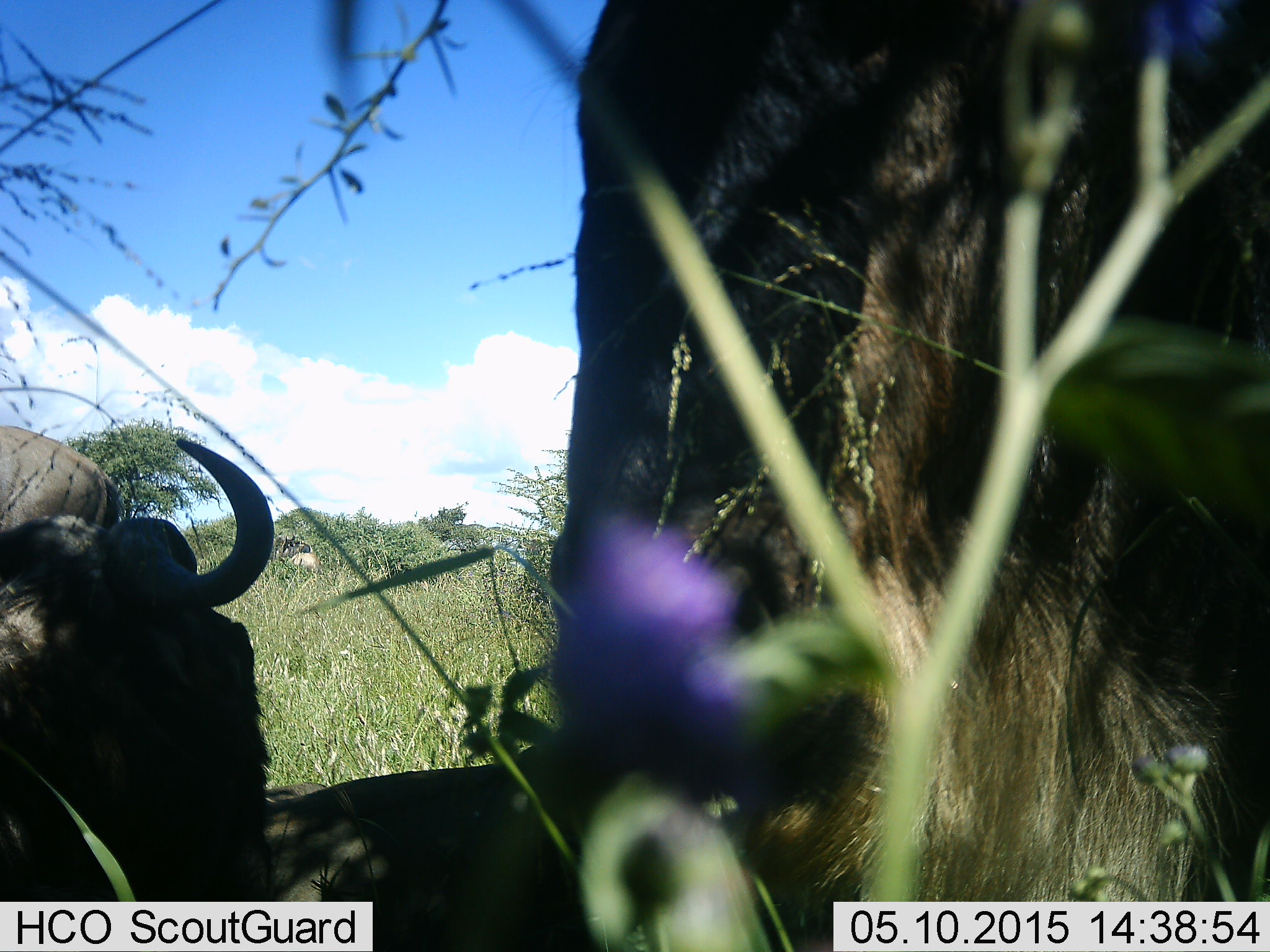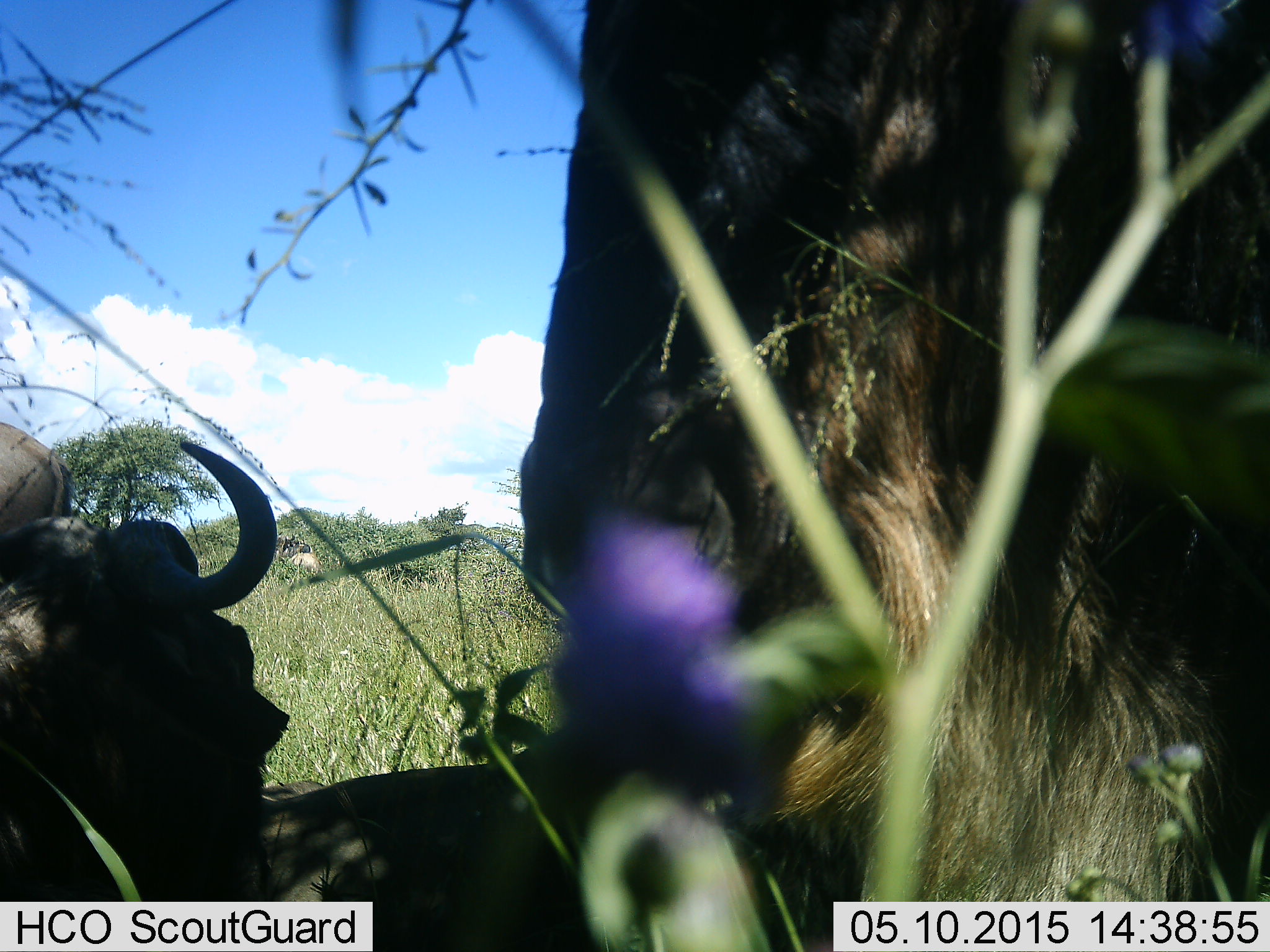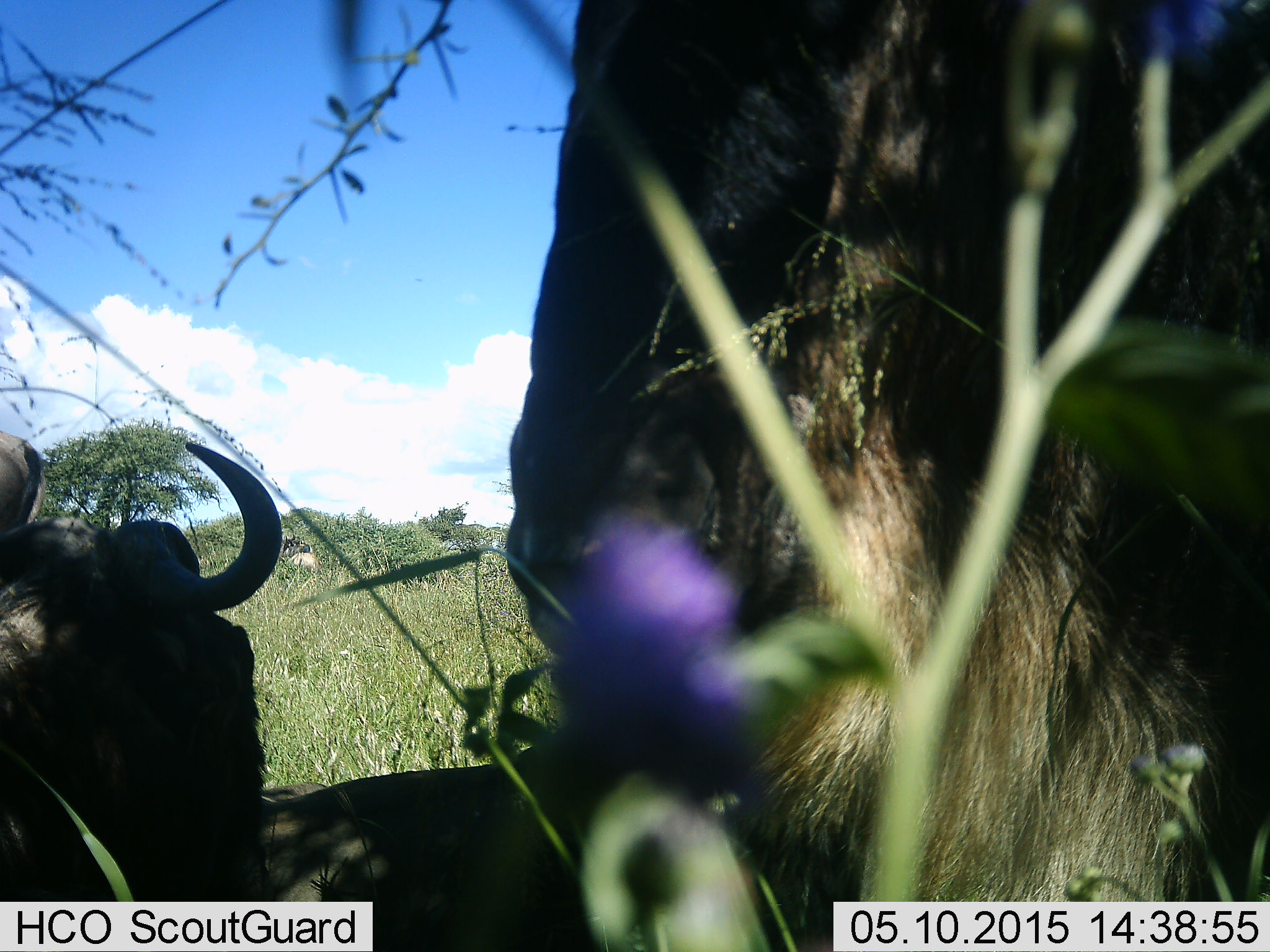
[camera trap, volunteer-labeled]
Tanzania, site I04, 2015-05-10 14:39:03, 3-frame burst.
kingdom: Animalia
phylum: Chordata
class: Mammalia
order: Artiodactyla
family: Bovidae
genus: Connochaetes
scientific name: Connochaetes taurinus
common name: blue wildebeest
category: wildebeest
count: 3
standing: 90%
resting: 70%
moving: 10%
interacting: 0%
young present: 0%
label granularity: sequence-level